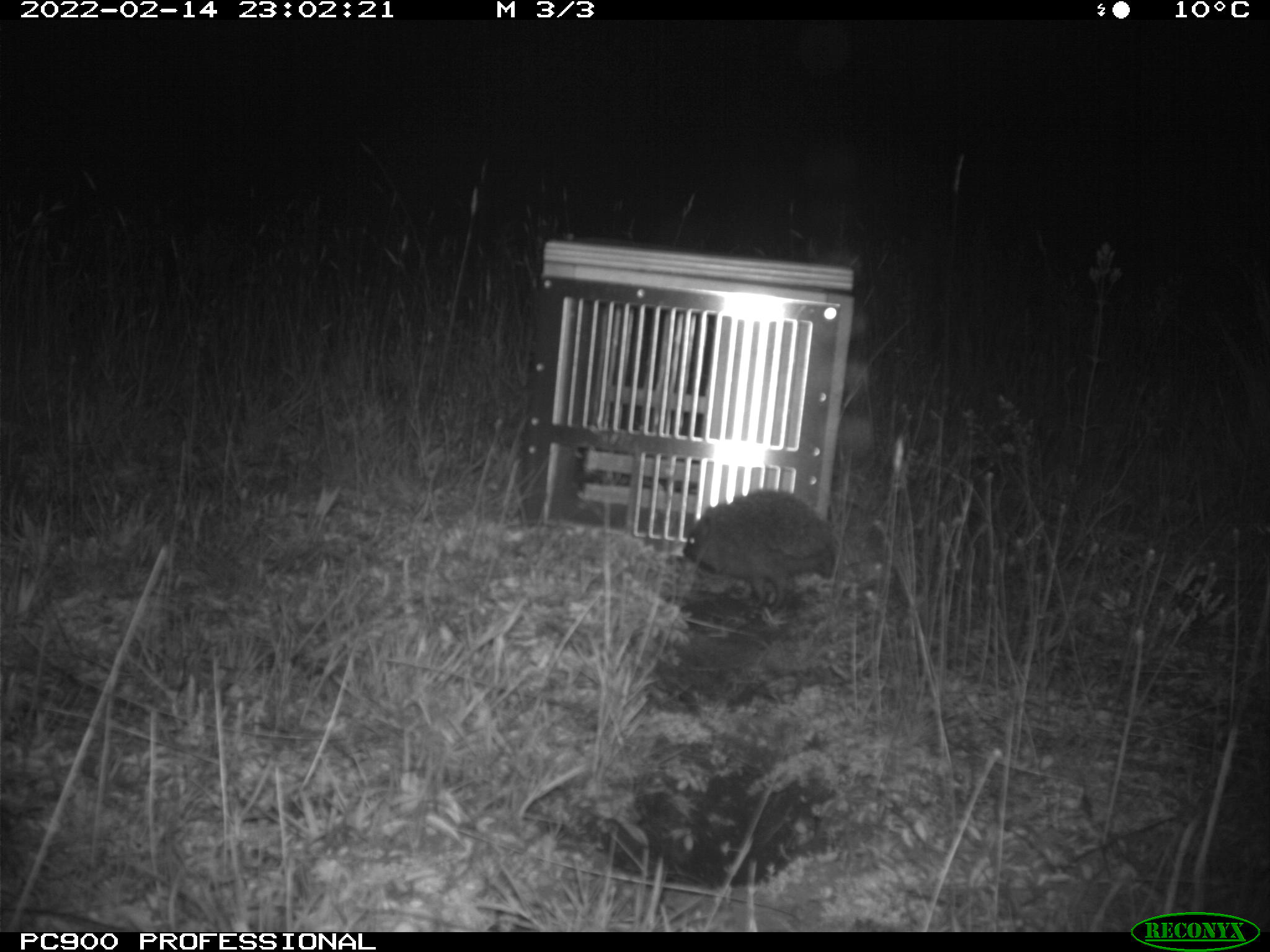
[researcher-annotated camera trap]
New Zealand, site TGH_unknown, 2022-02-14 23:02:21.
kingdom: Animalia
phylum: Chordata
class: Mammalia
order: Eulipotyphla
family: Erinaceidae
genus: Erinaceus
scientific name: Erinaceus europaeus europaeus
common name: european hedgehog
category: hedgehog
Hedgehog (european hedgehog) (Erinaceus europaeus europaeus).